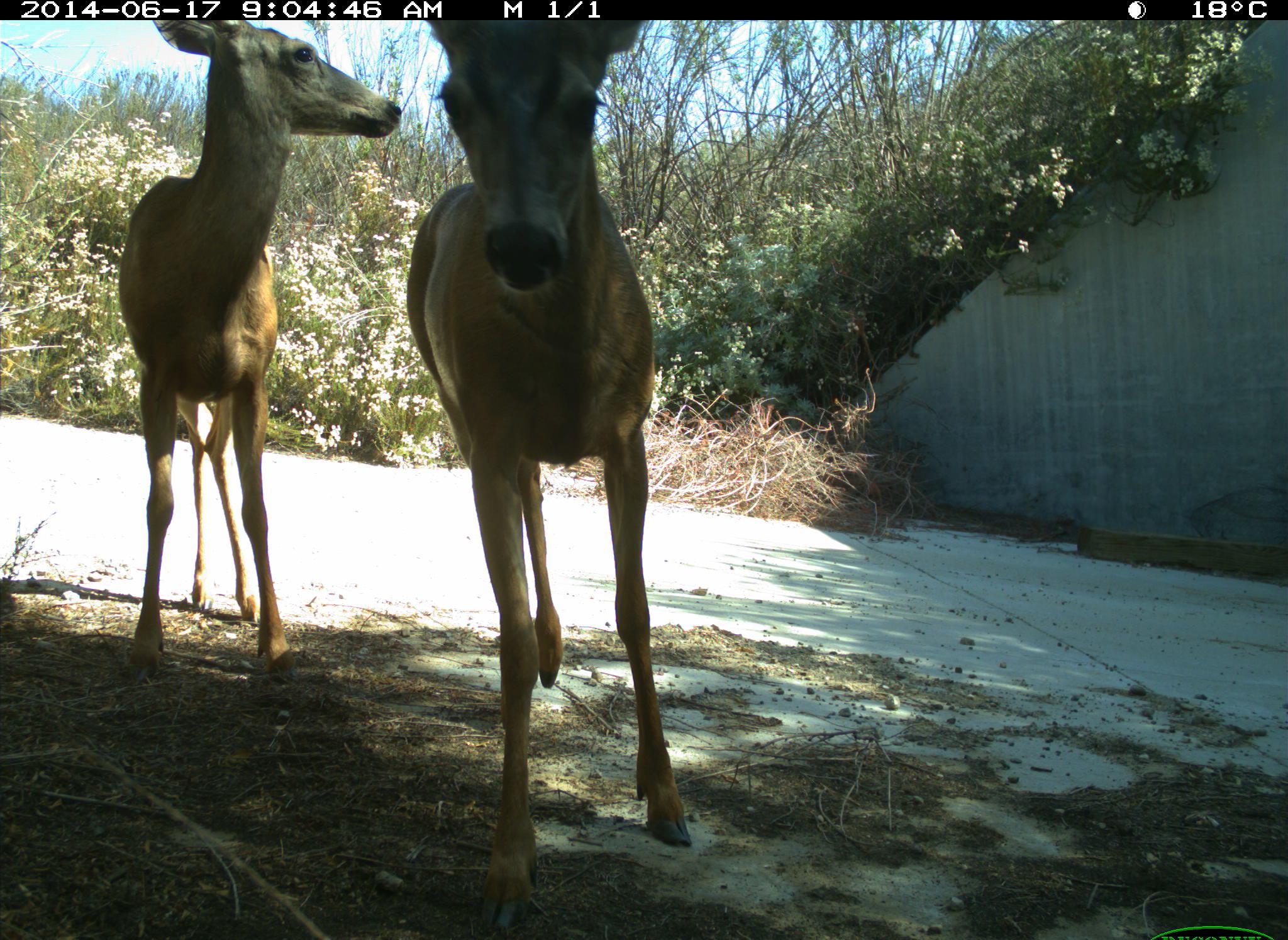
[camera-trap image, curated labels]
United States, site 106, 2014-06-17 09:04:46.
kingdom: Animalia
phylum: Chordata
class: Mammalia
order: Artiodactyla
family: Cervidae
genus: Odocoileus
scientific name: Odocoileus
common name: deer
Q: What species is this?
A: Deer (Odocoileus).